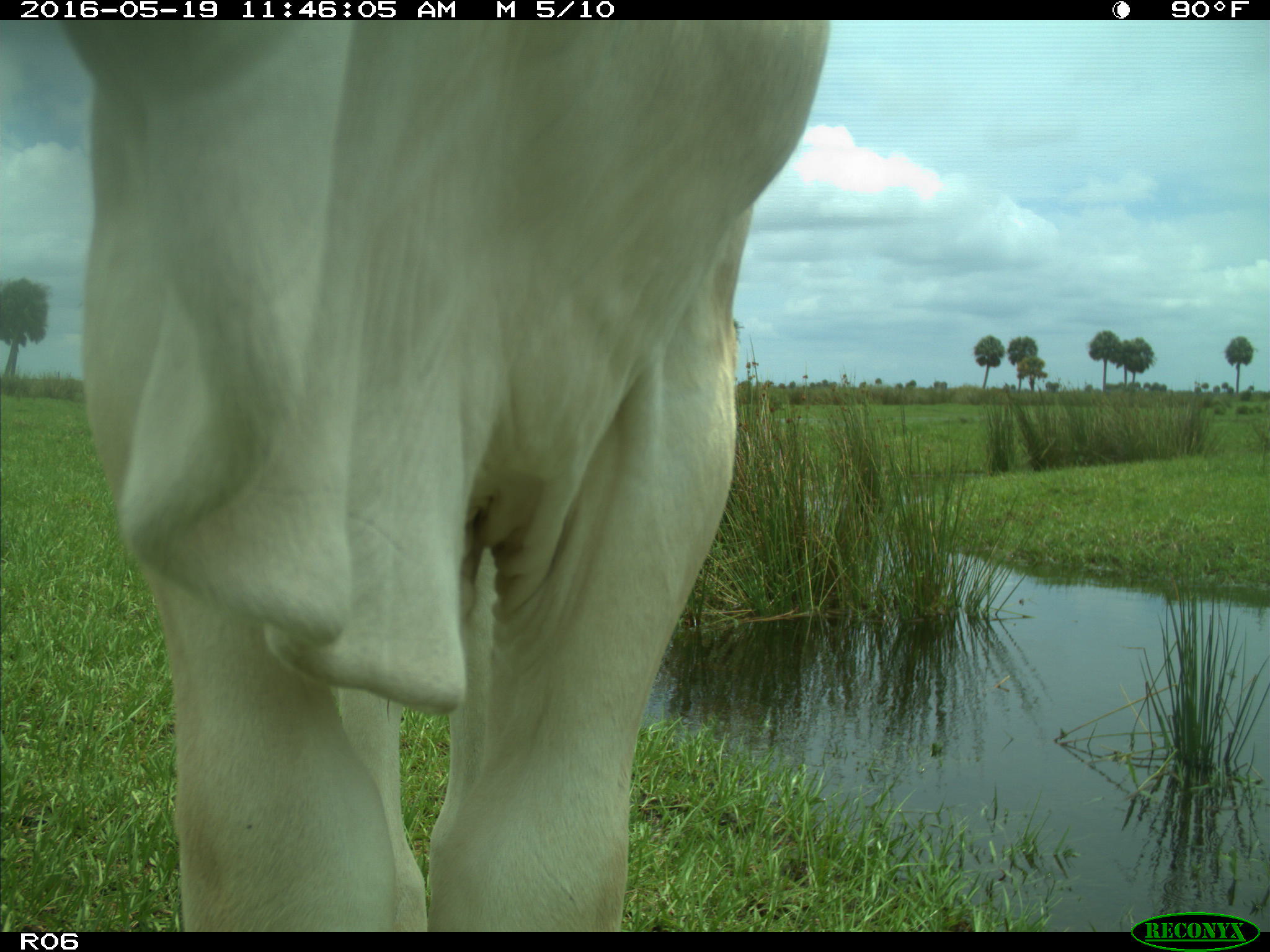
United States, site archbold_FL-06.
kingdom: Animalia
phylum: Chordata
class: Mammalia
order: Artiodactyla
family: Bovidae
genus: Bos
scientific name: Bos taurus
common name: domestic cow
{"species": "Bos taurus (domestic cow)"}